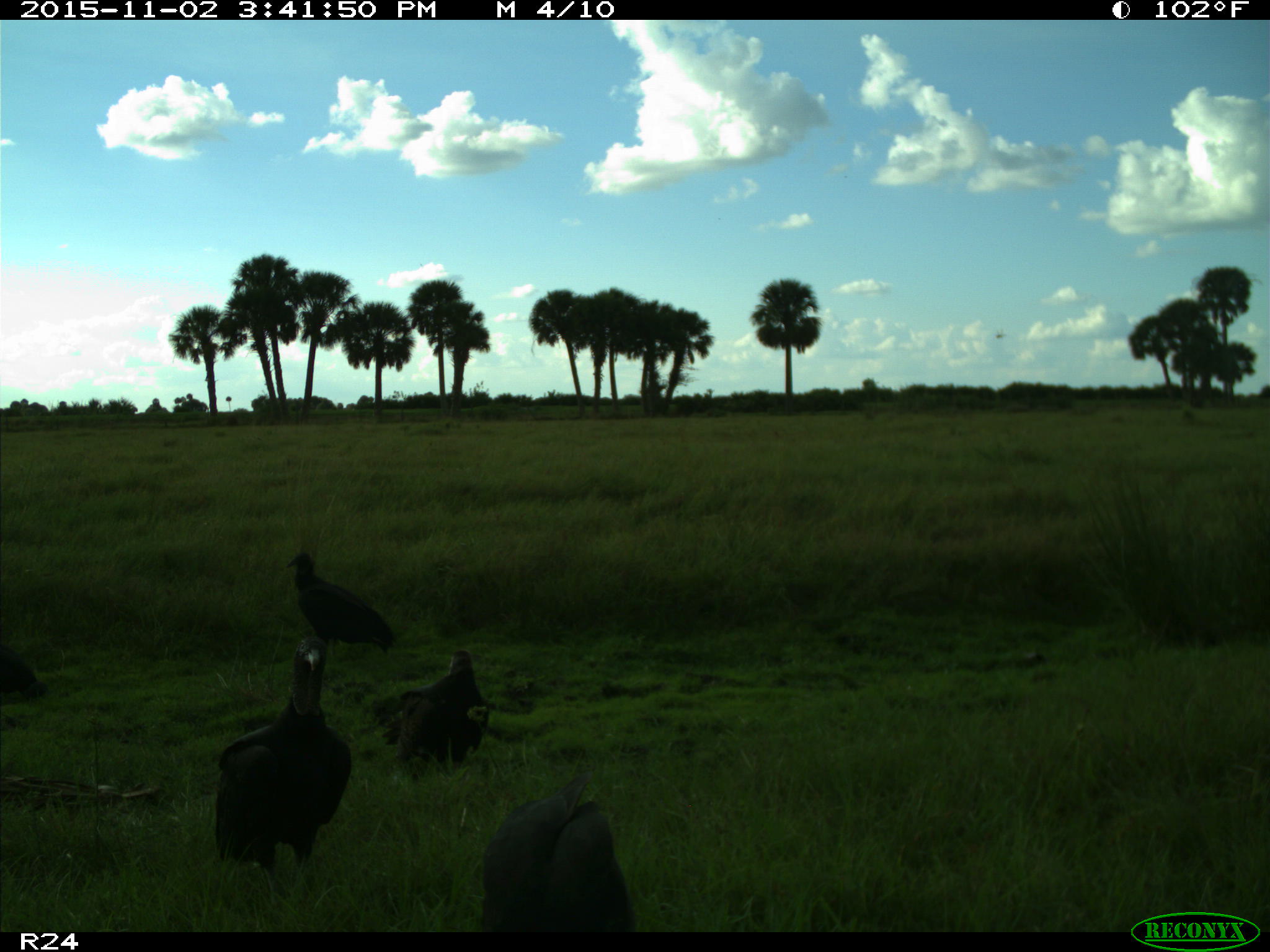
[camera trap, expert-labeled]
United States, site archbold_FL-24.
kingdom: Animalia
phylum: Chordata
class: Aves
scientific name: Aves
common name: birds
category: unidentified bird